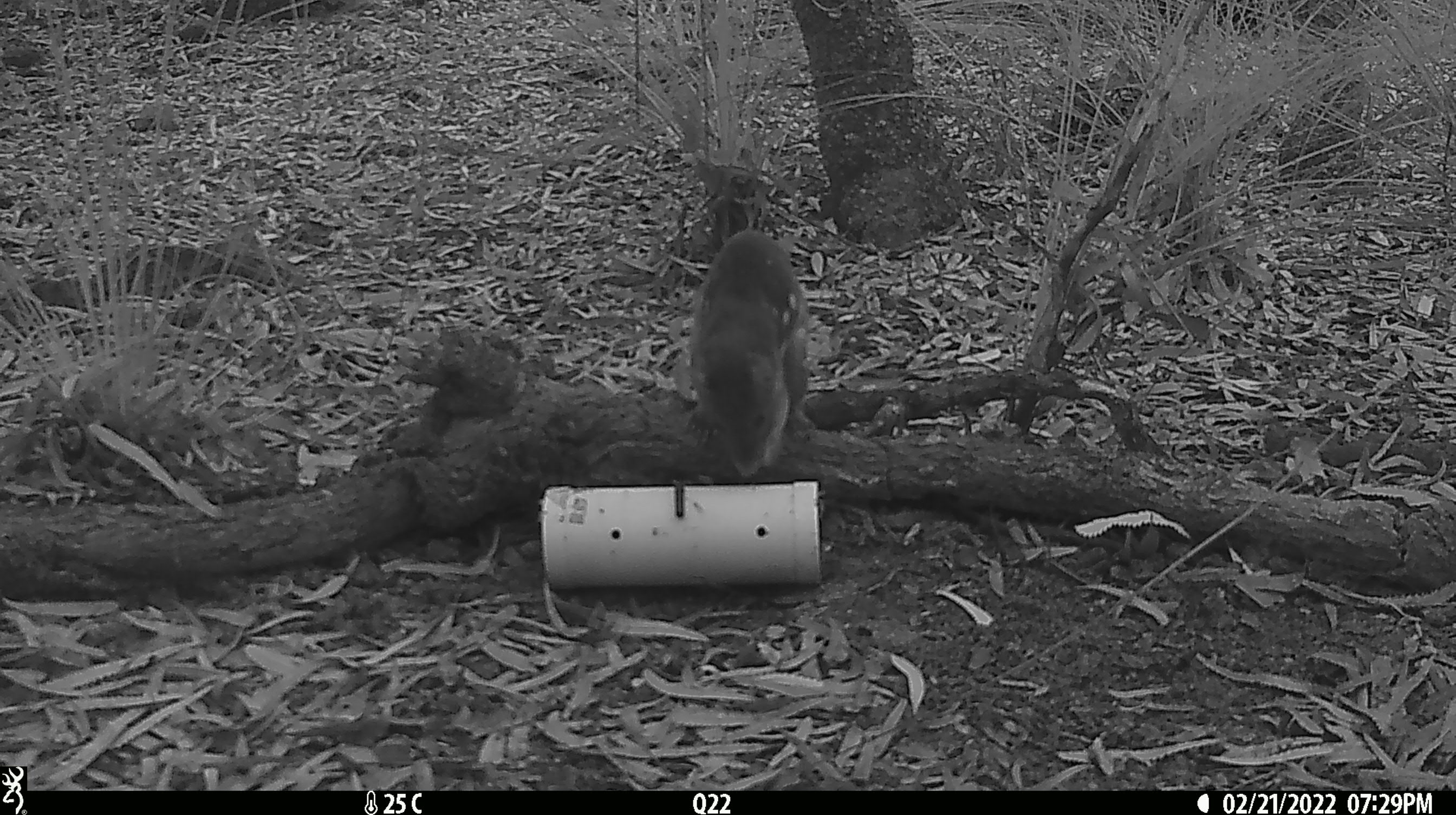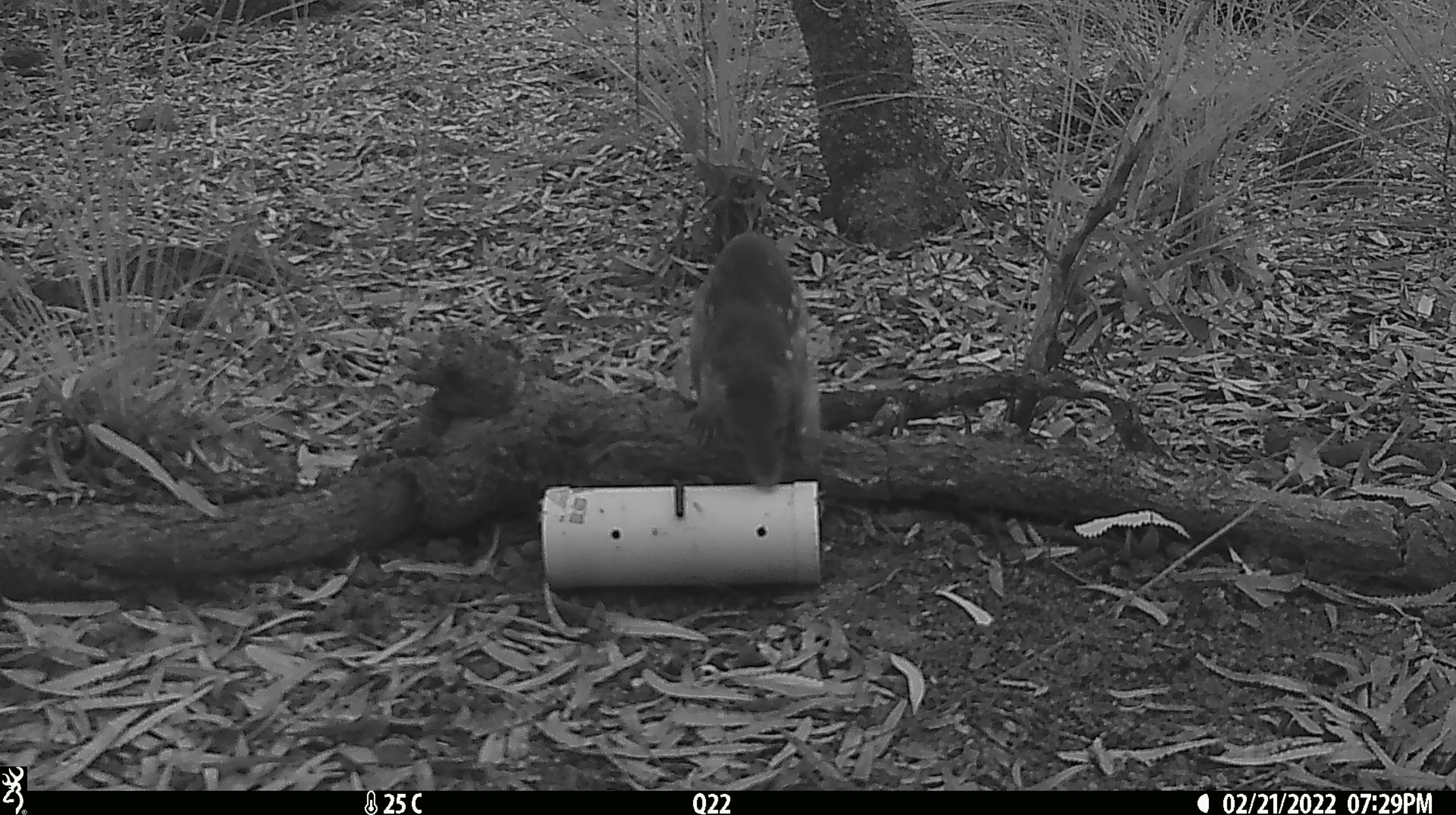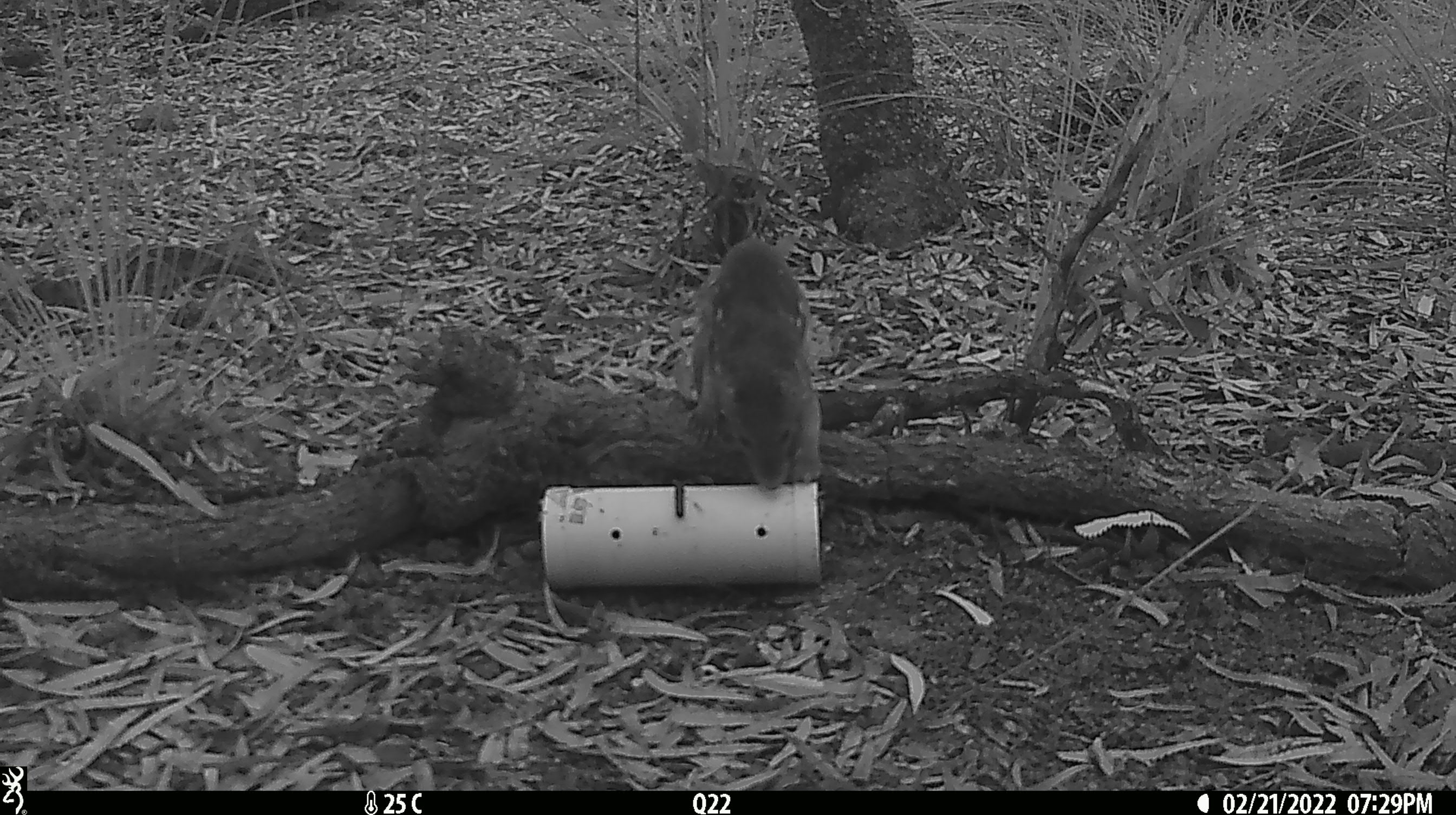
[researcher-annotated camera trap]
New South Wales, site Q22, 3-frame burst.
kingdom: Animalia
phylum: Chordata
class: Mammalia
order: Dasyuromorphia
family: Dasyuridae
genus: Dasyurus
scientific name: Dasyurus maculatus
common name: spotted-tailed quoll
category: quoll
Quoll (spotted-tailed quoll) (Dasyurus maculatus).